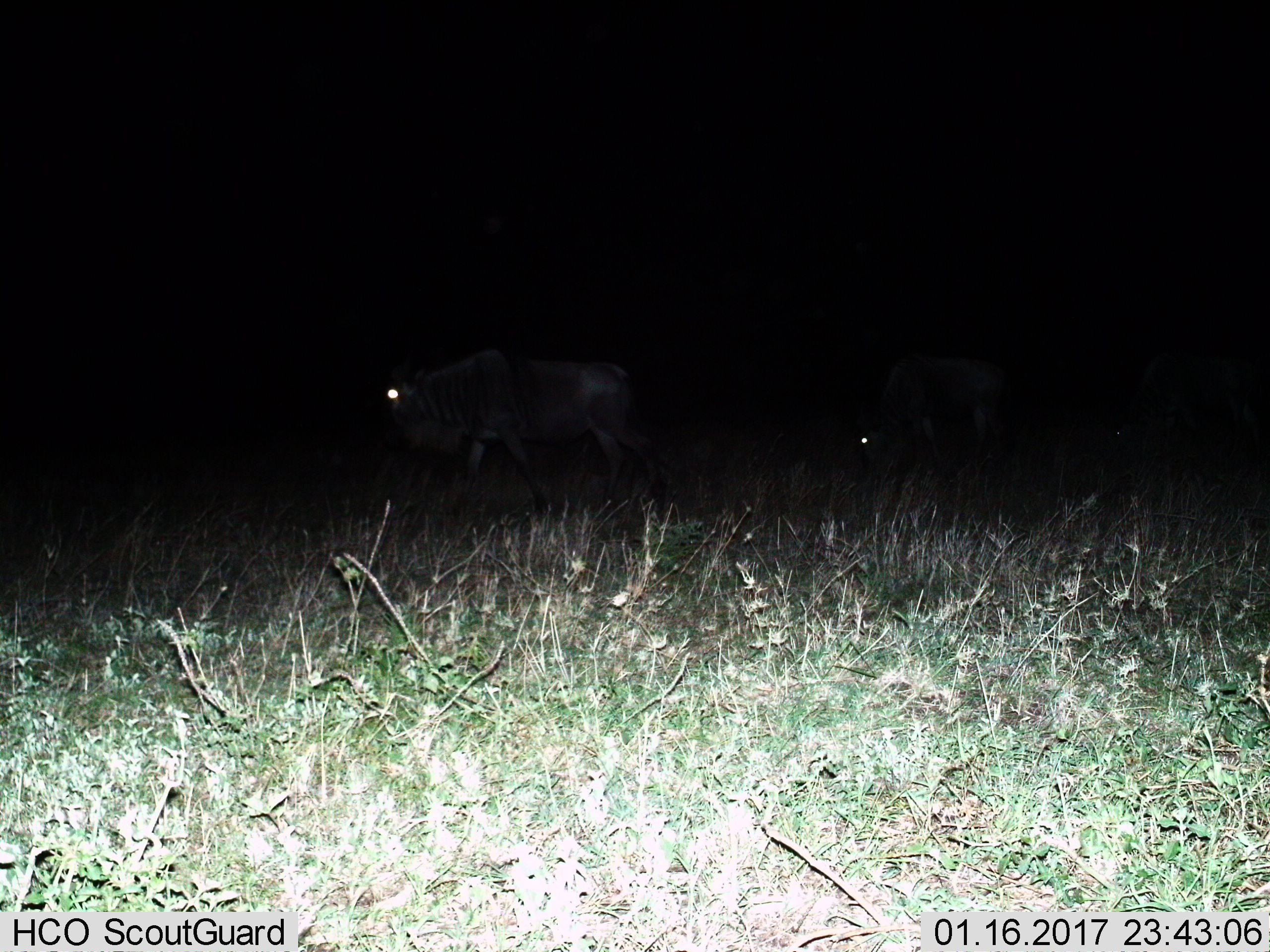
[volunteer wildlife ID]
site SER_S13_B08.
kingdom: Animalia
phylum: Chordata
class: Mammalia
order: Artiodactyla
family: Bovidae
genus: Connochaetes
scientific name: Connochaetes taurinus taurinus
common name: blue wildebeest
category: wildebeestblue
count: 2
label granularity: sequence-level